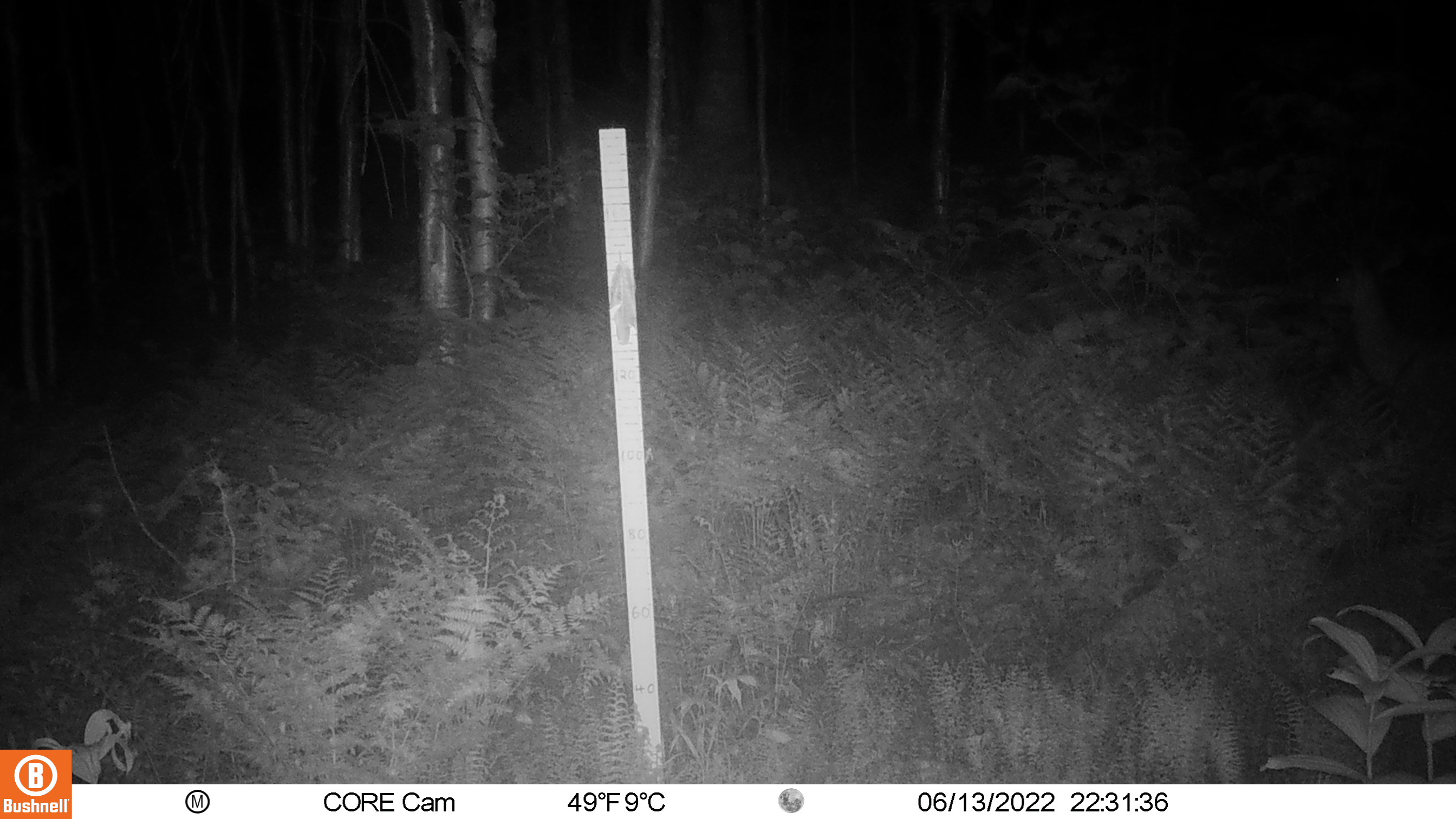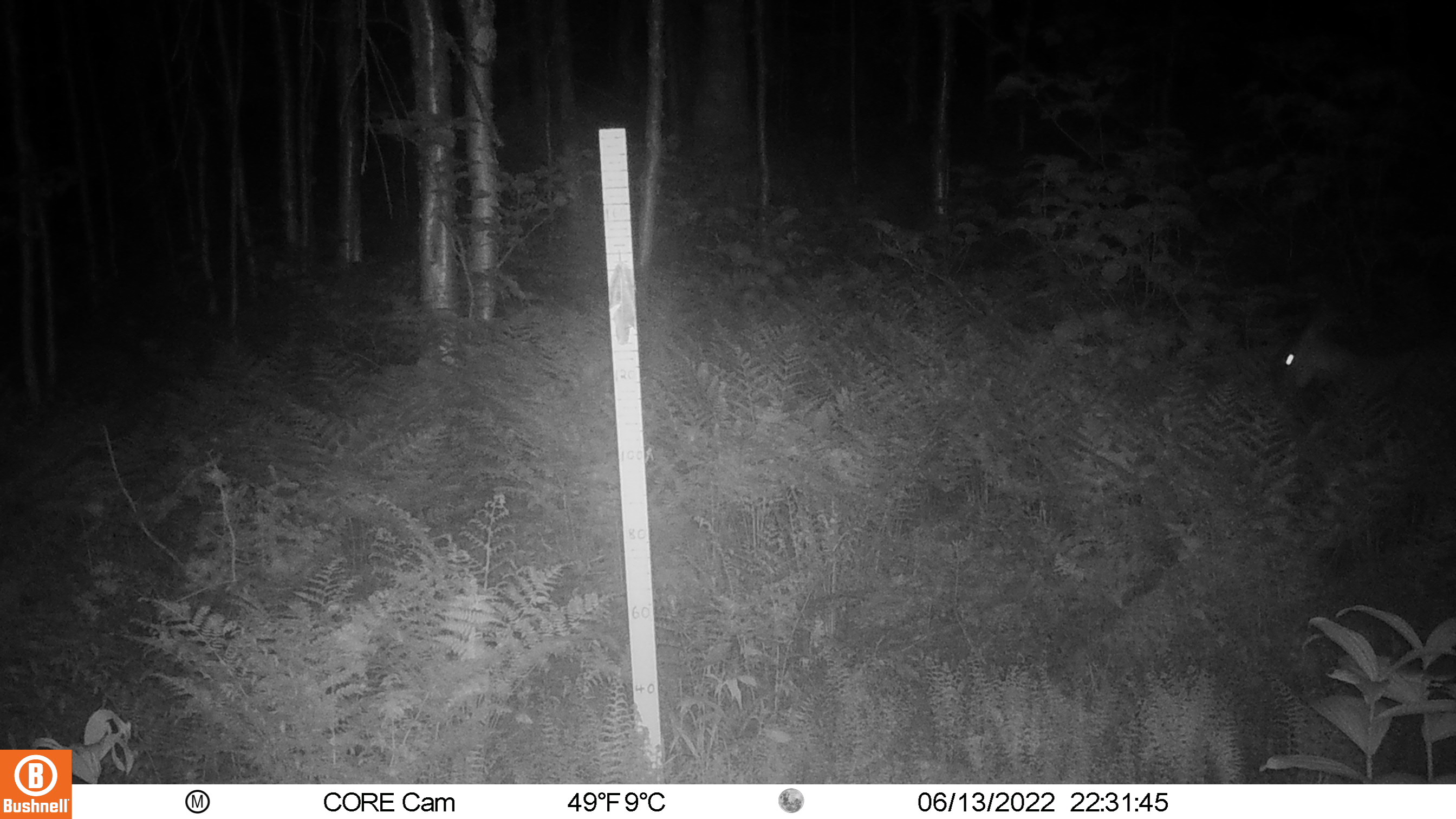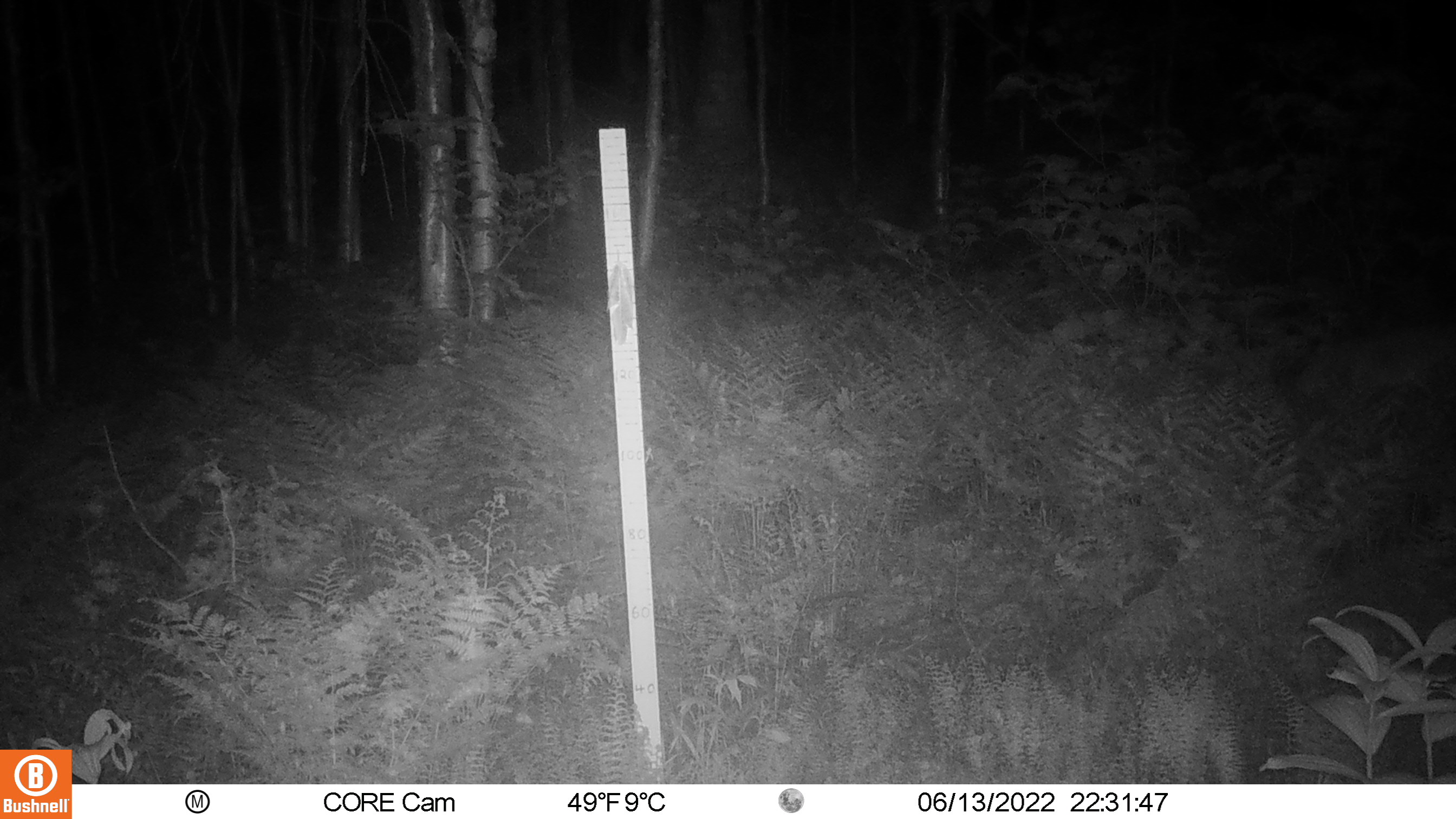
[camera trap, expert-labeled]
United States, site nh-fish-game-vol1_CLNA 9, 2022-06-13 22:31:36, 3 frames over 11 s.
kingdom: Animalia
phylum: Chordata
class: Mammalia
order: Artiodactyla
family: Cervidae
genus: Odocoileus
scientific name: Odocoileus virginianus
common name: white-tailed deer